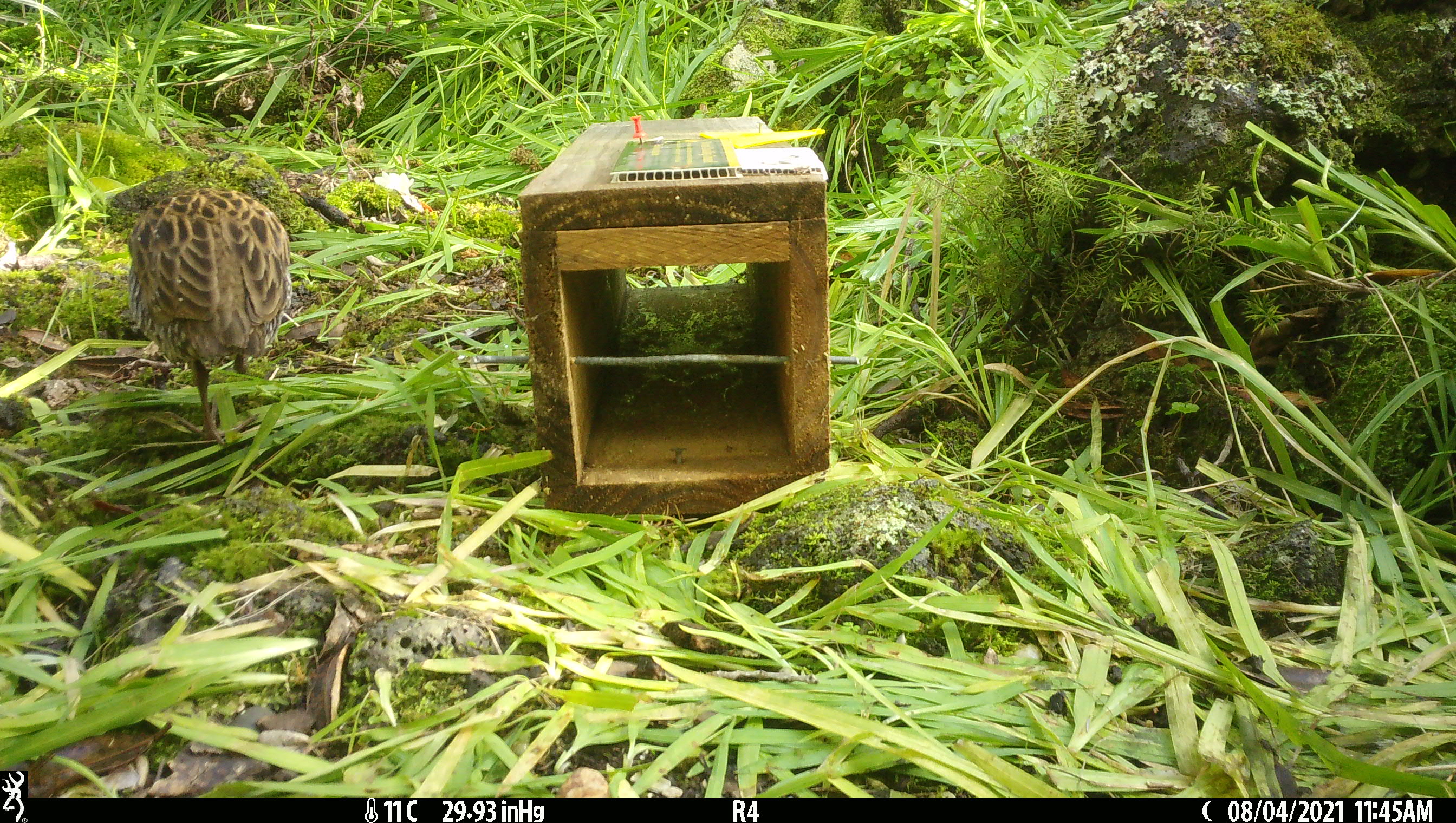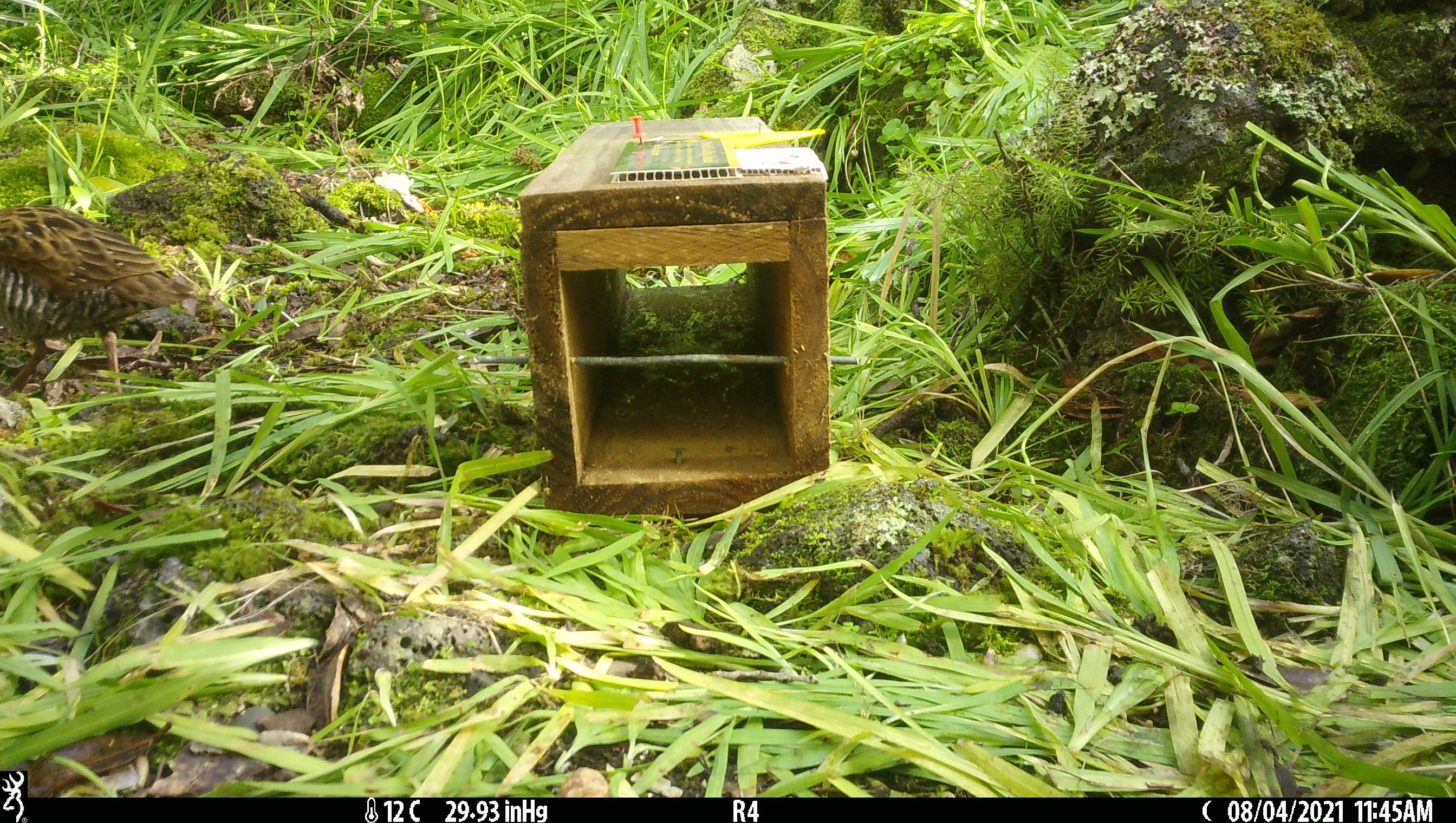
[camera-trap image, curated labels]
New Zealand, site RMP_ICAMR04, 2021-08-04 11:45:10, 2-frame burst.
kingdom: Animalia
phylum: Chordata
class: Aves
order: Gruiformes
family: Rallidae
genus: Gallirallus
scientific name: Gallirallus philippensis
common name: buff-banded rail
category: banded rail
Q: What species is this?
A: Banded rail (buff-banded rail) (Gallirallus philippensis).